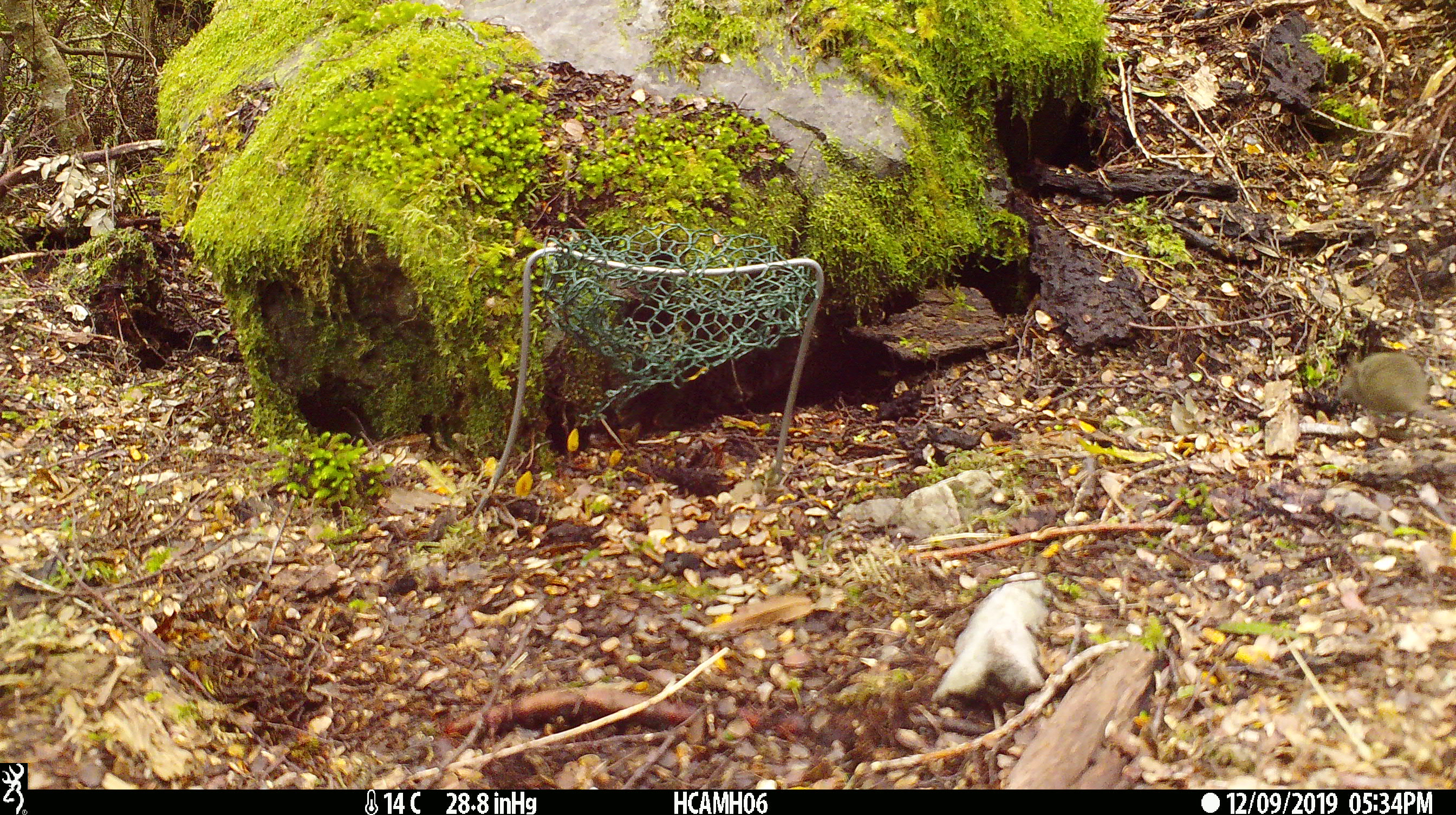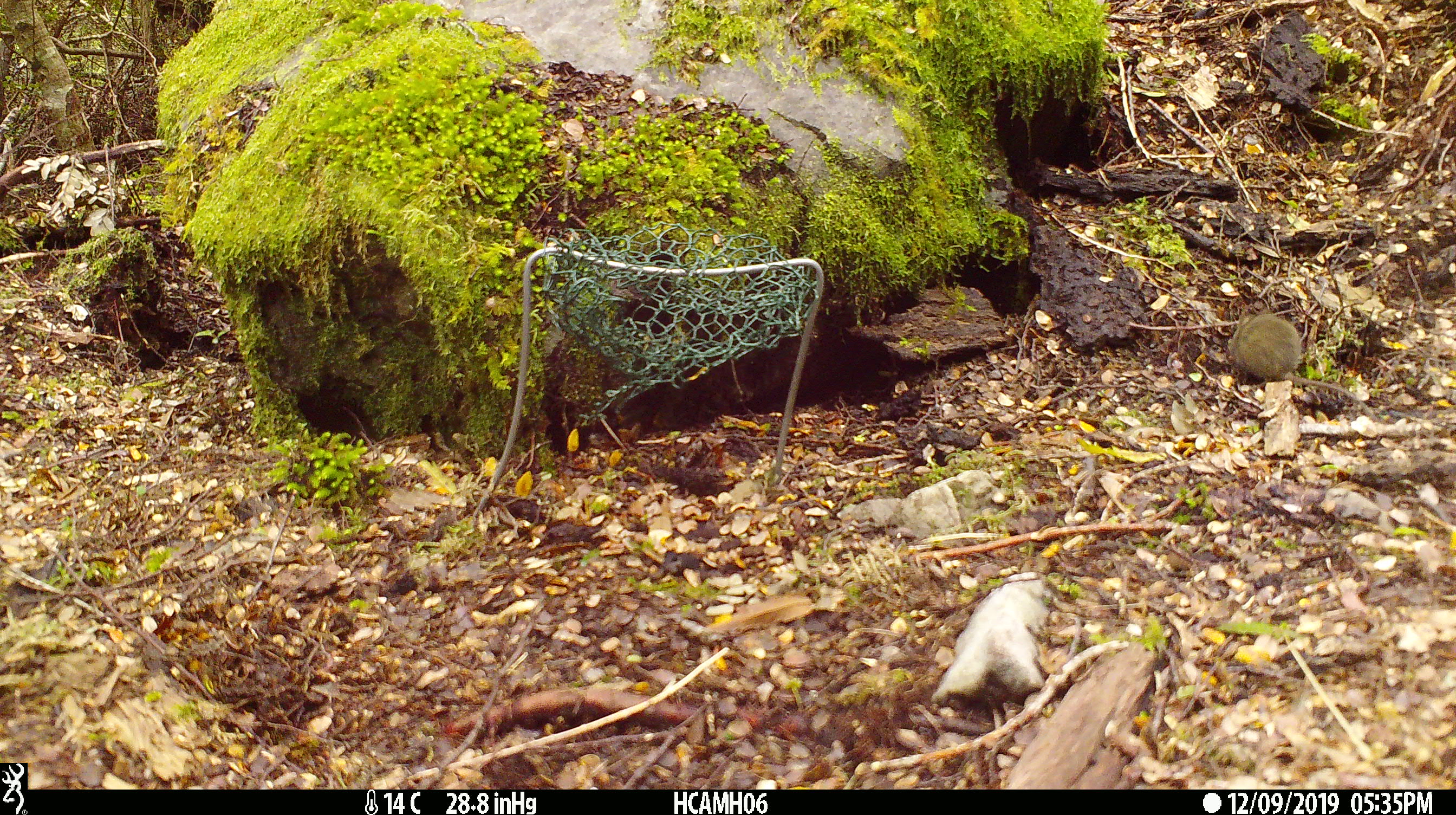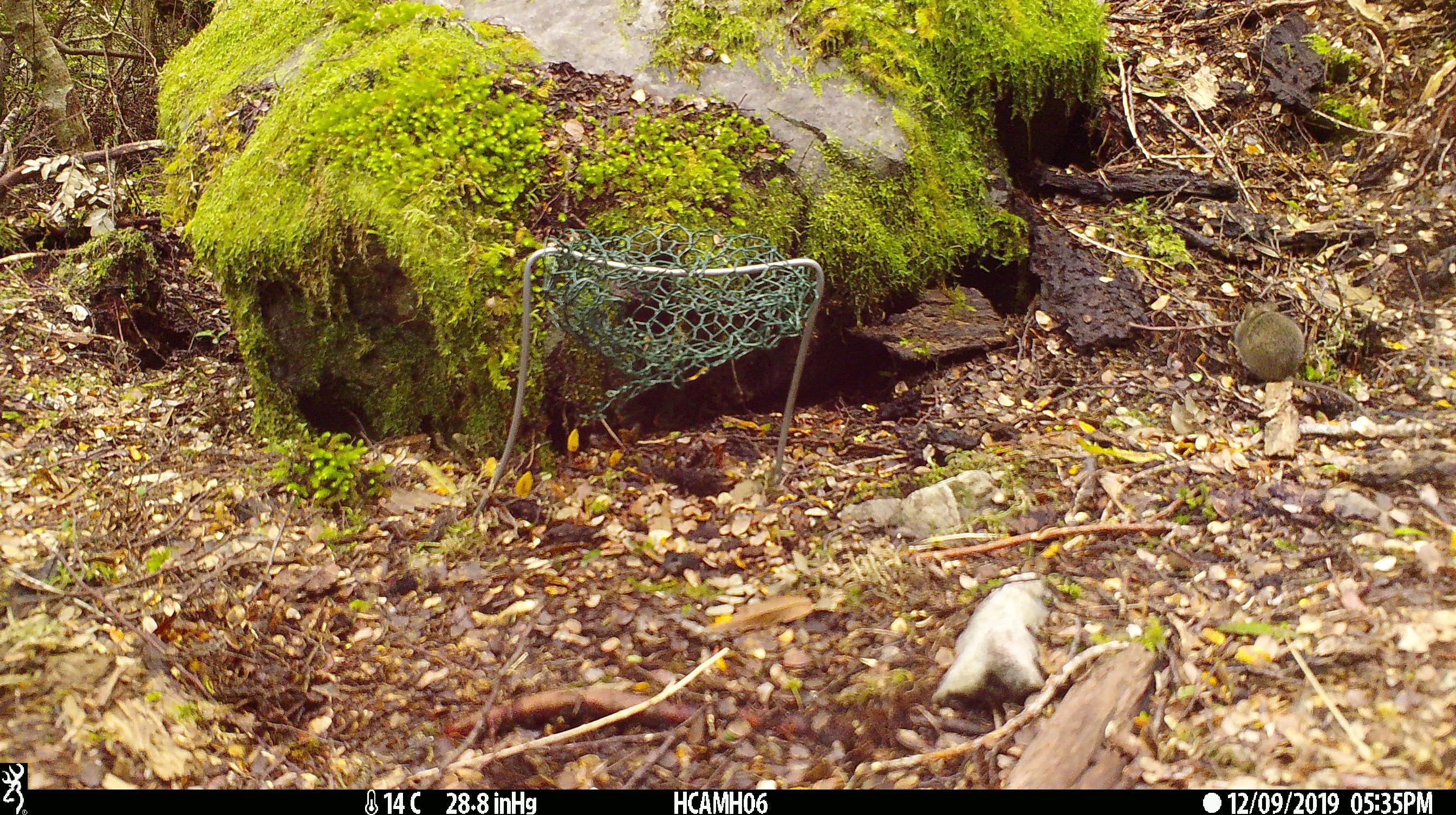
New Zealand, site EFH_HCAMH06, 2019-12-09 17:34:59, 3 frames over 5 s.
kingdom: Animalia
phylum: Chordata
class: Mammalia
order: Rodentia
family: Muridae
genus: Mus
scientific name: Mus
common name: mouse